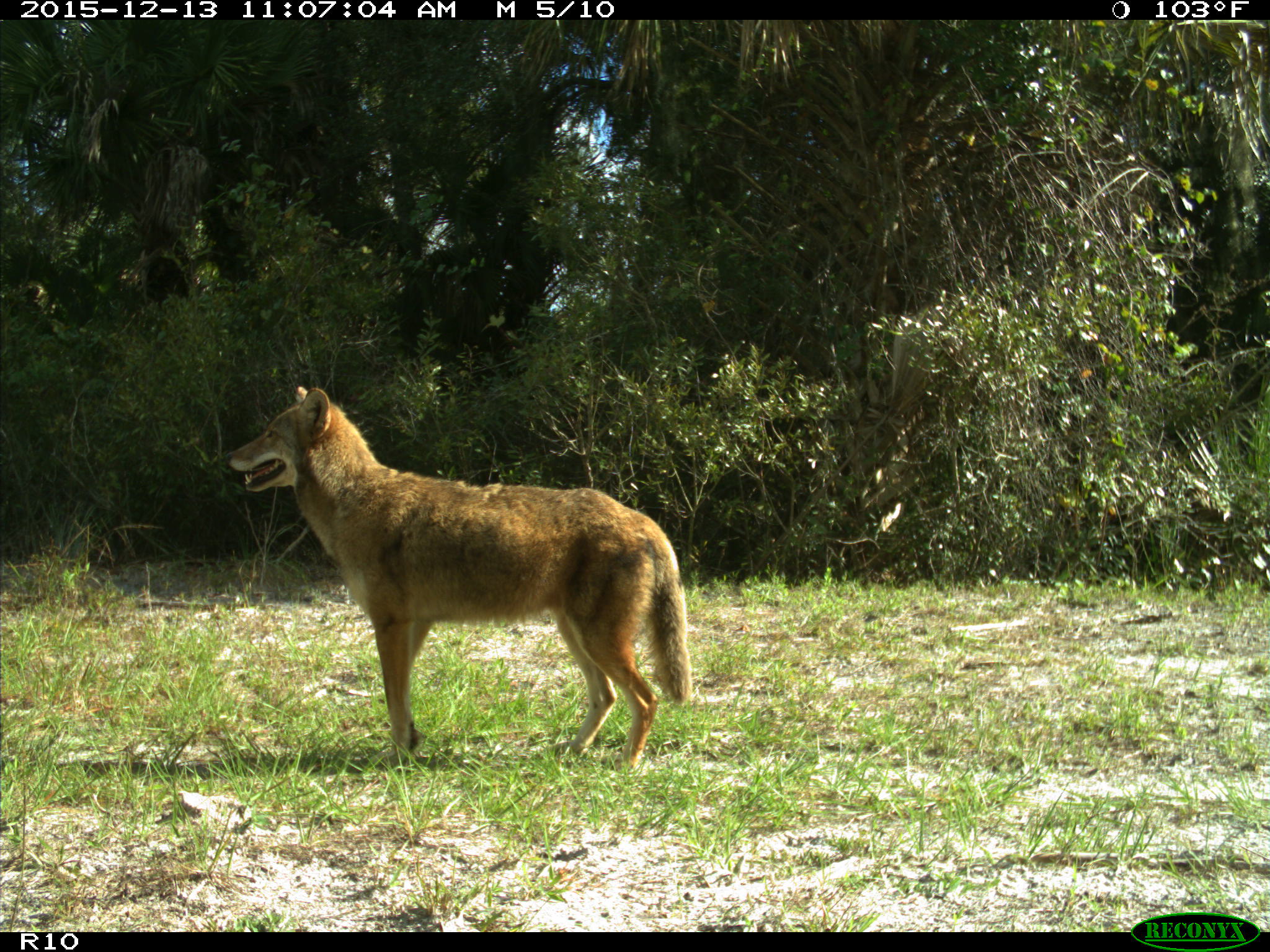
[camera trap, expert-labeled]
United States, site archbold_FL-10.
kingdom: Animalia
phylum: Chordata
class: Mammalia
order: Carnivora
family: Canidae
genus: Canis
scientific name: Canis latrans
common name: coyote